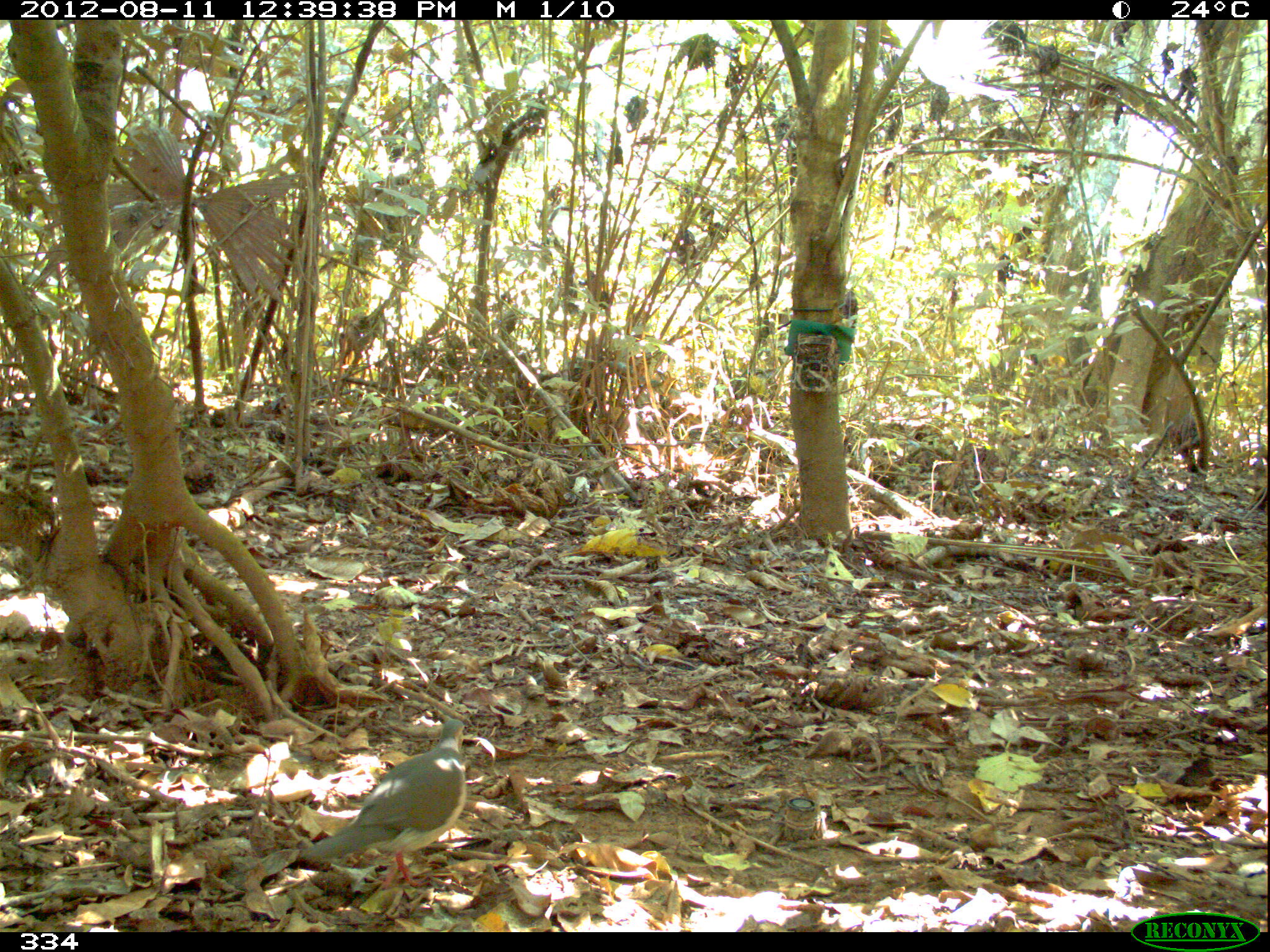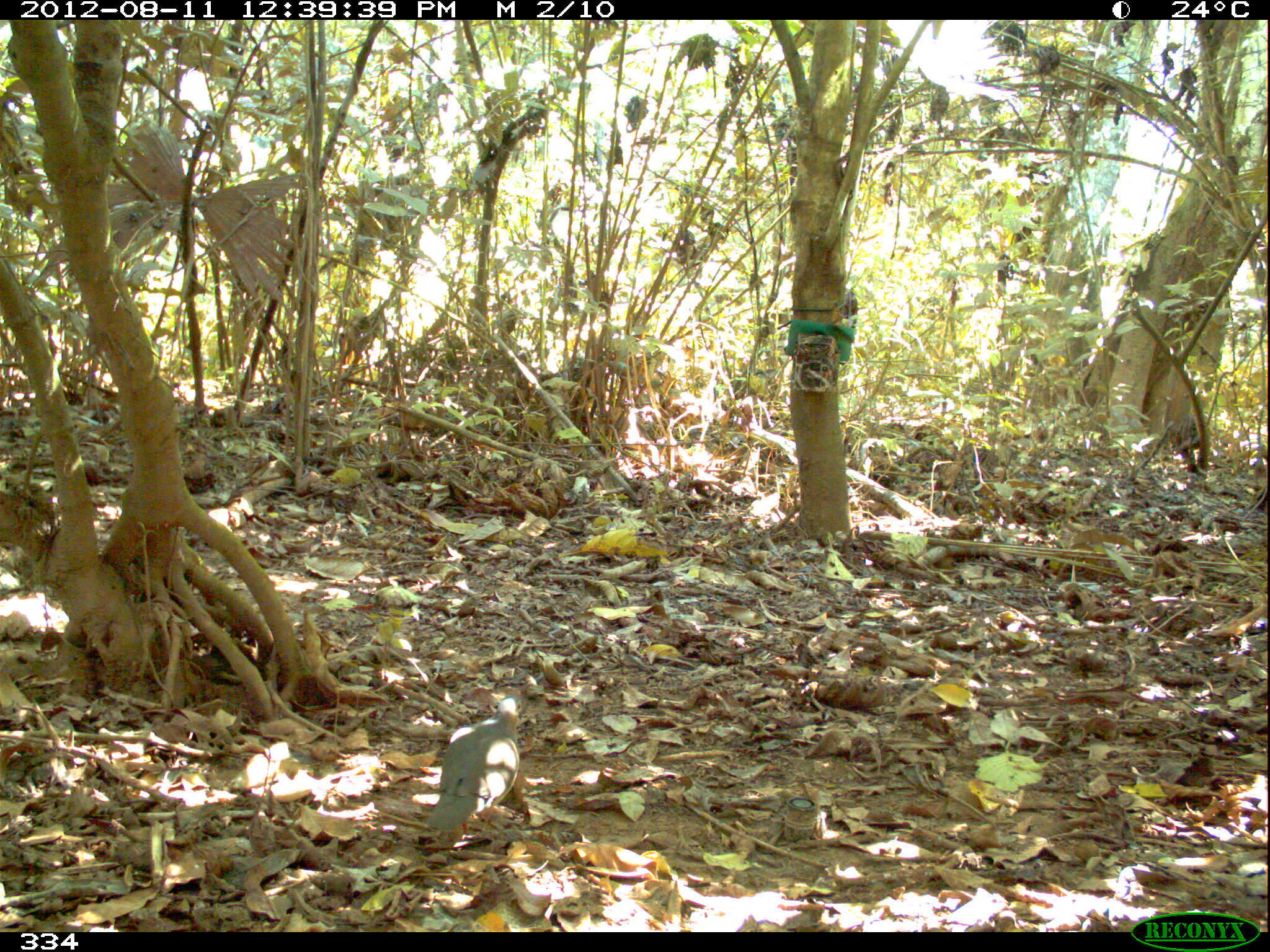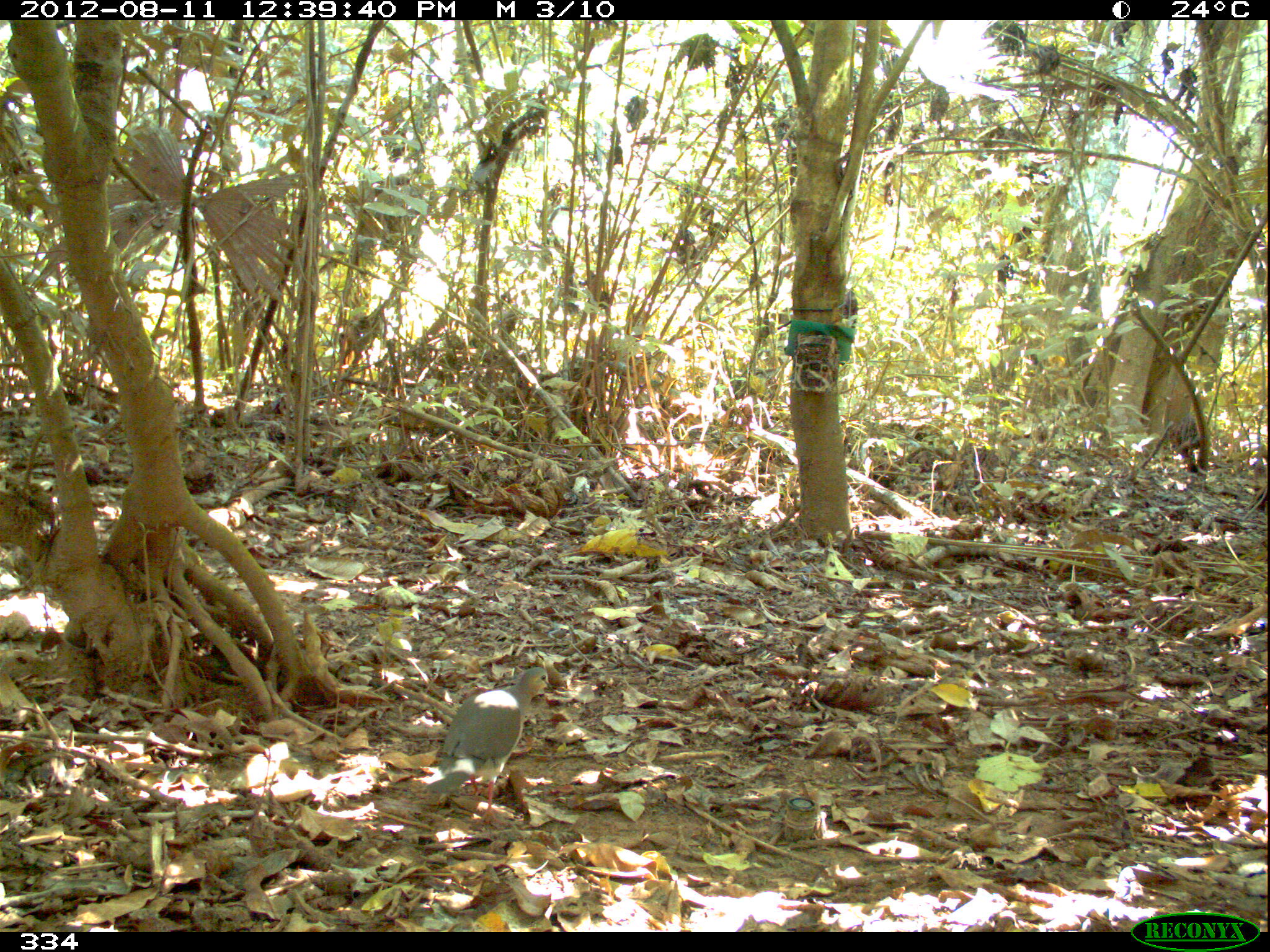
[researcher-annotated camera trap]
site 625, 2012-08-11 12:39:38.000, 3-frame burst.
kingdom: Animalia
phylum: Chordata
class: Aves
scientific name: Aves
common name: bird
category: unknown bird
Unknown bird (bird) (Aves).